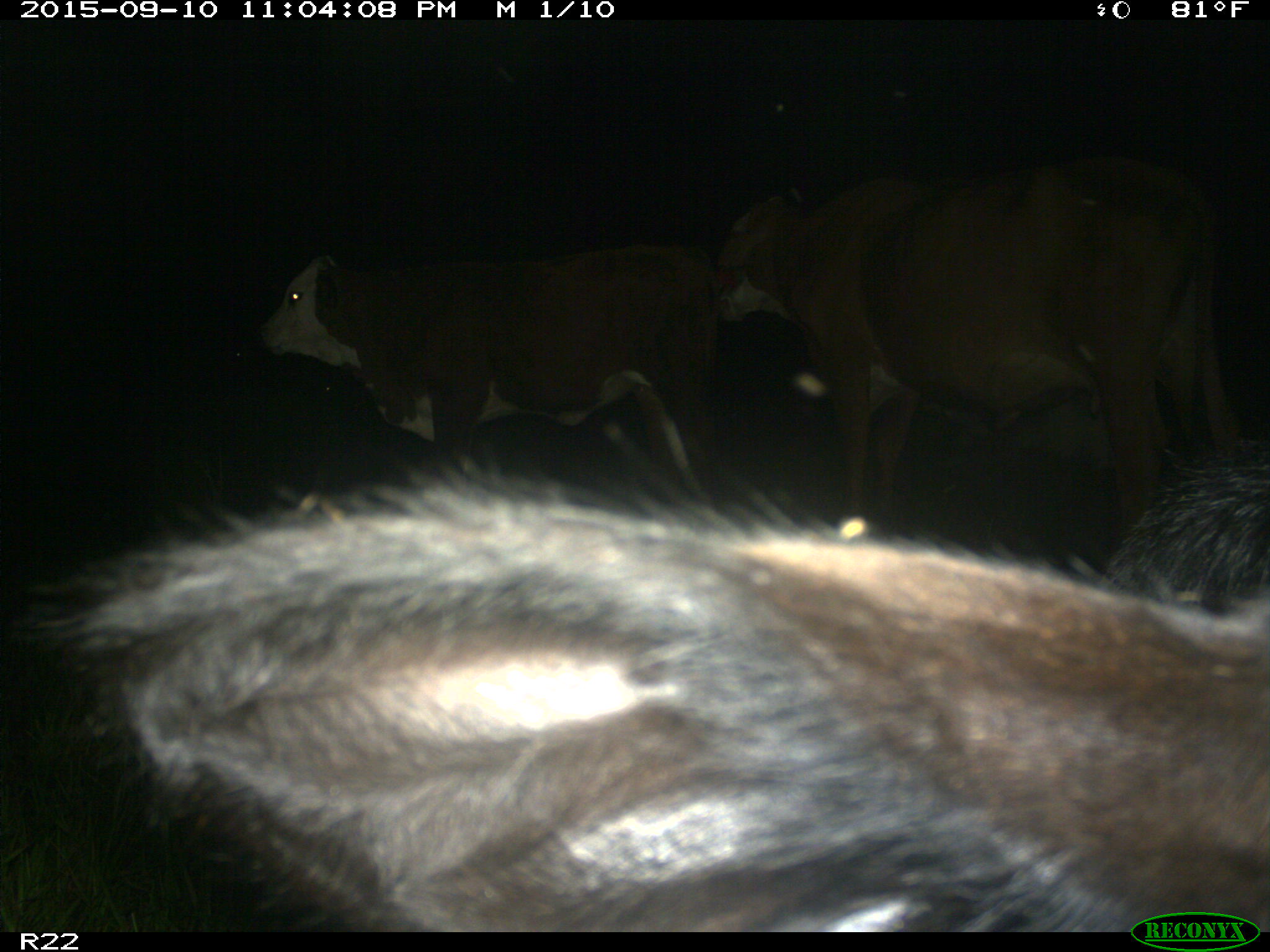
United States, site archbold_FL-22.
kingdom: Animalia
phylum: Chordata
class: Mammalia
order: Artiodactyla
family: Bovidae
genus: Bos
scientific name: Bos taurus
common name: domestic cow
Bos taurus (domestic cow).